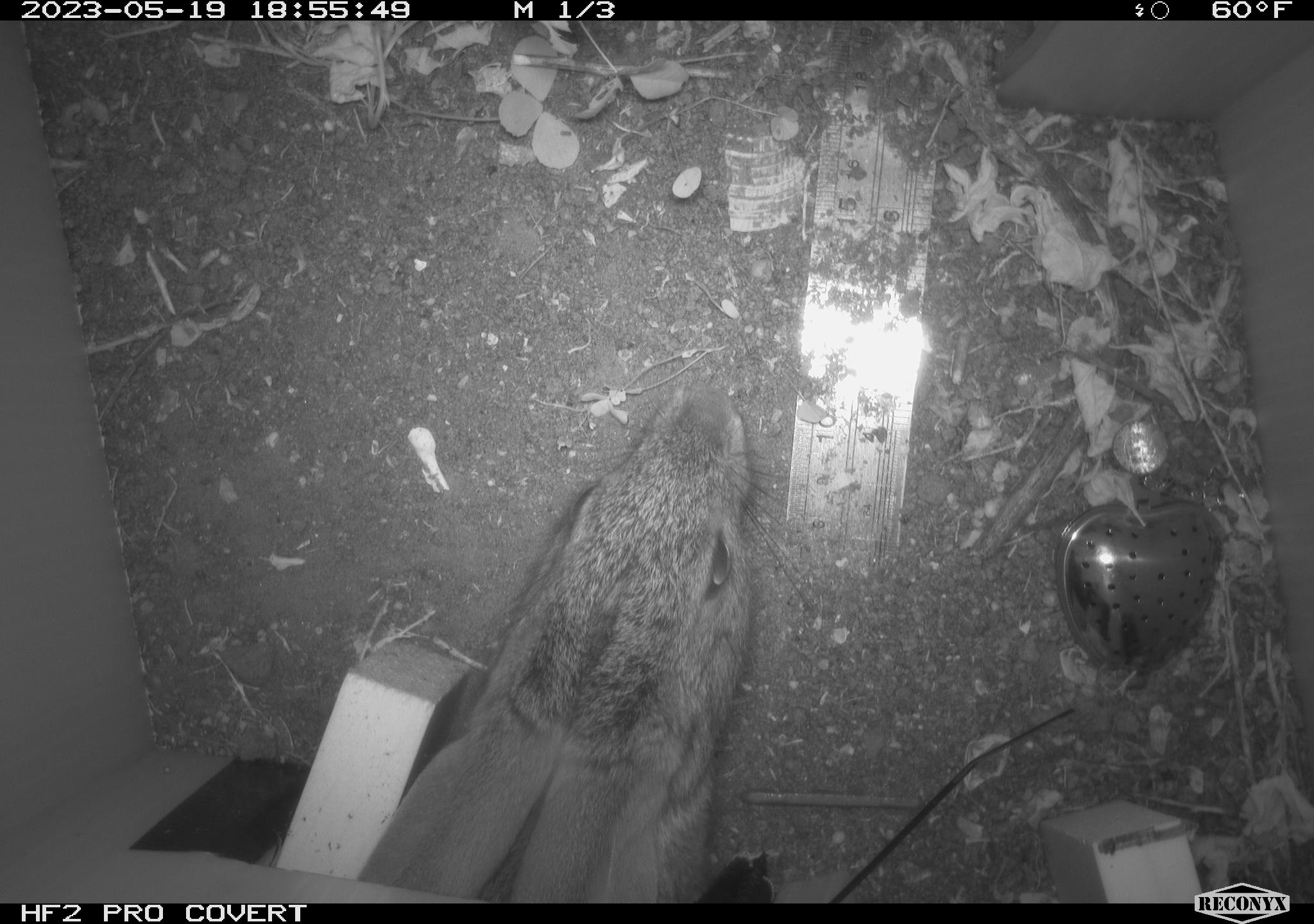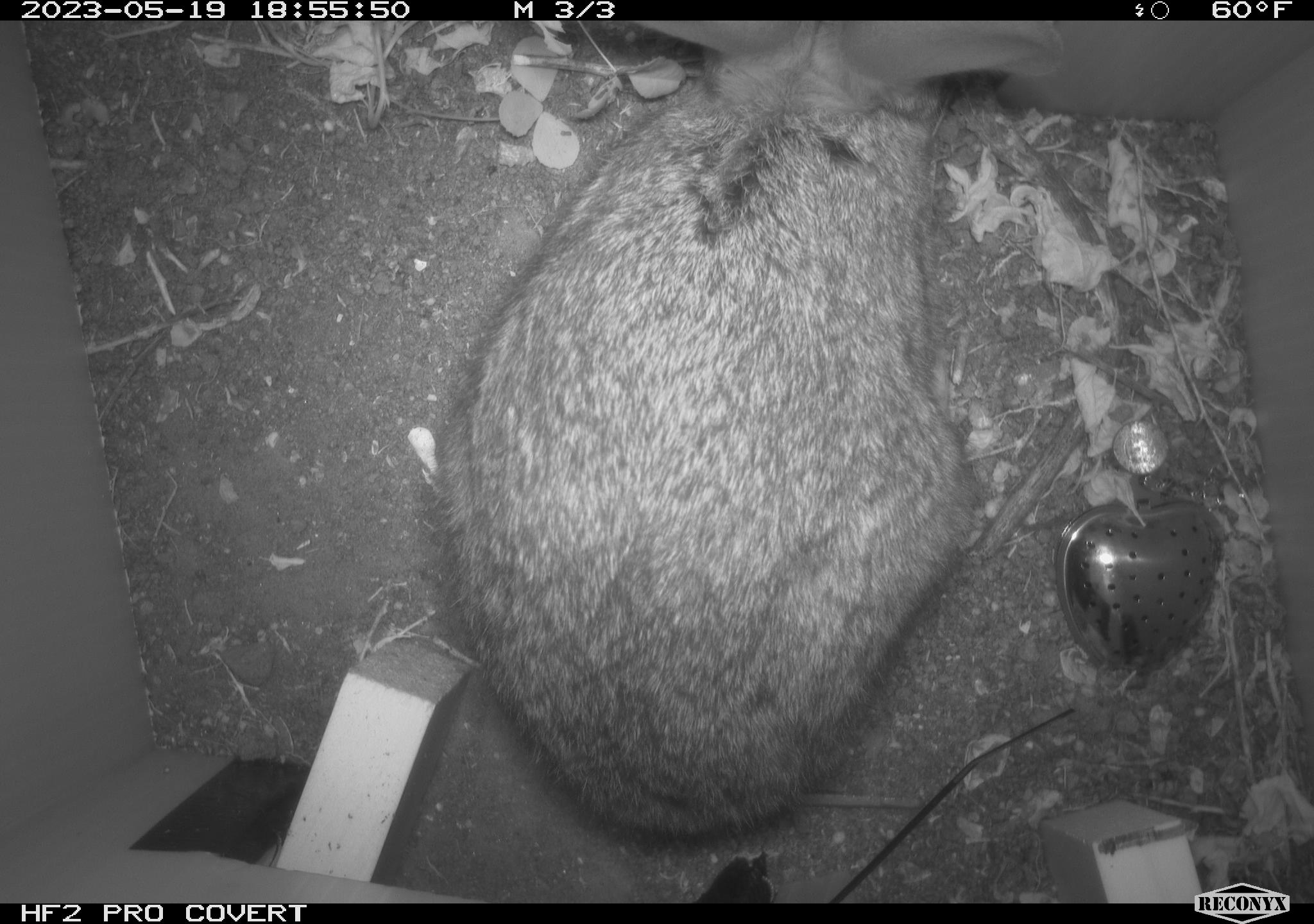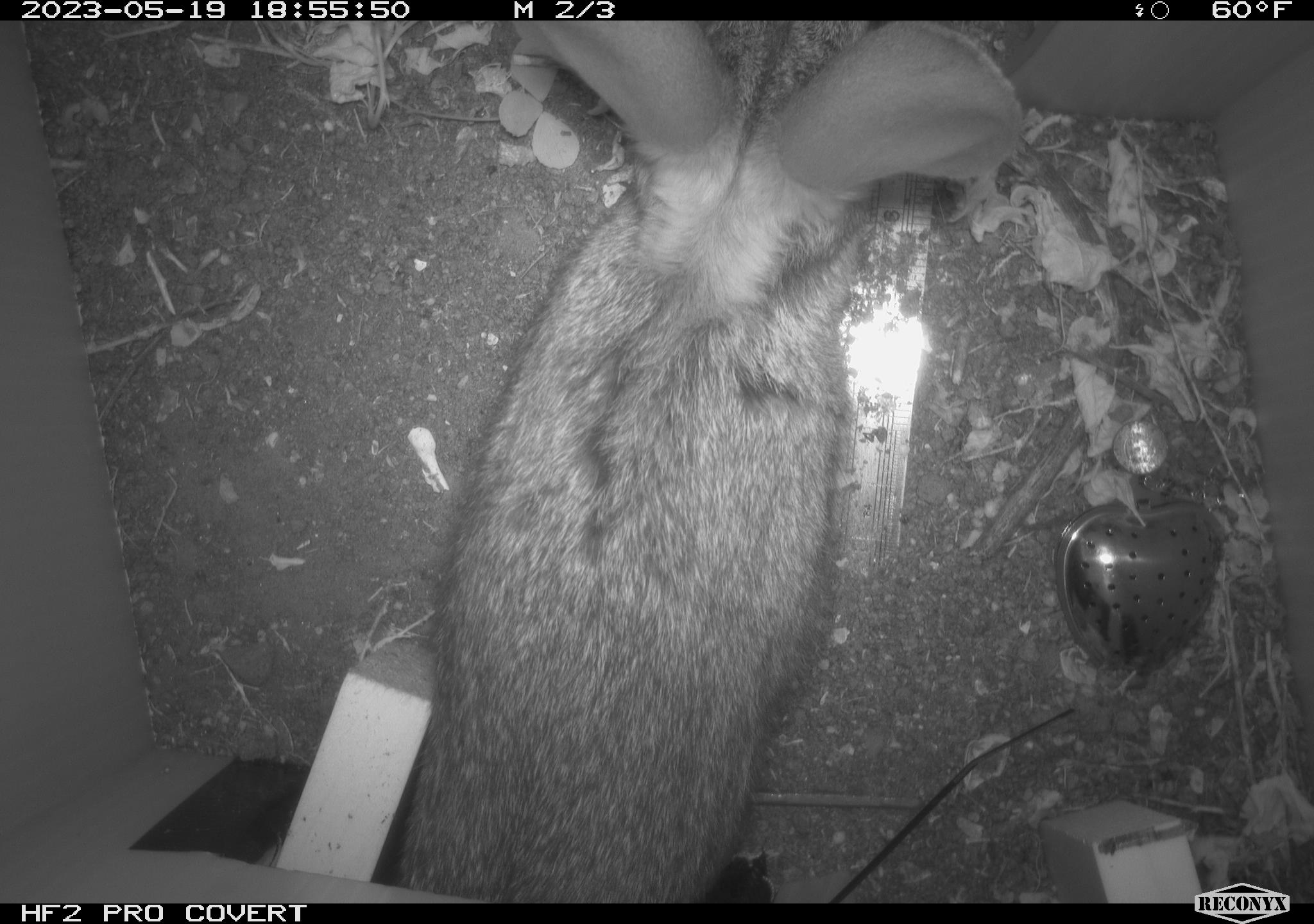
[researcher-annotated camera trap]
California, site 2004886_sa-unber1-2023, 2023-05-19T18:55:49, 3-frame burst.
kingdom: Animalia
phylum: Chordata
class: Mammalia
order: Lagomorpha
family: Leporidae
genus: Sylvilagus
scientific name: Sylvilagus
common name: cottontail rabbits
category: sylvilagus species